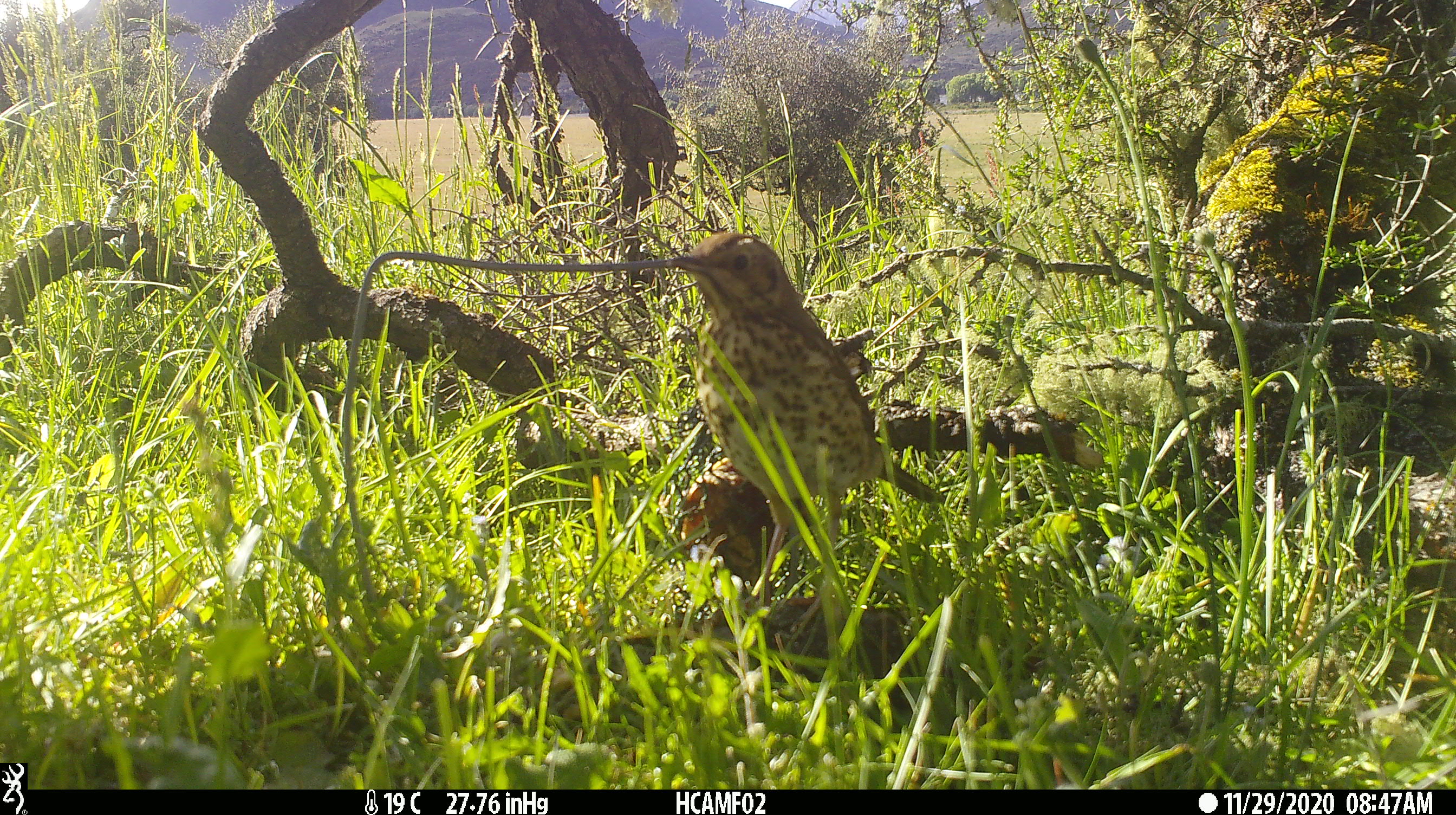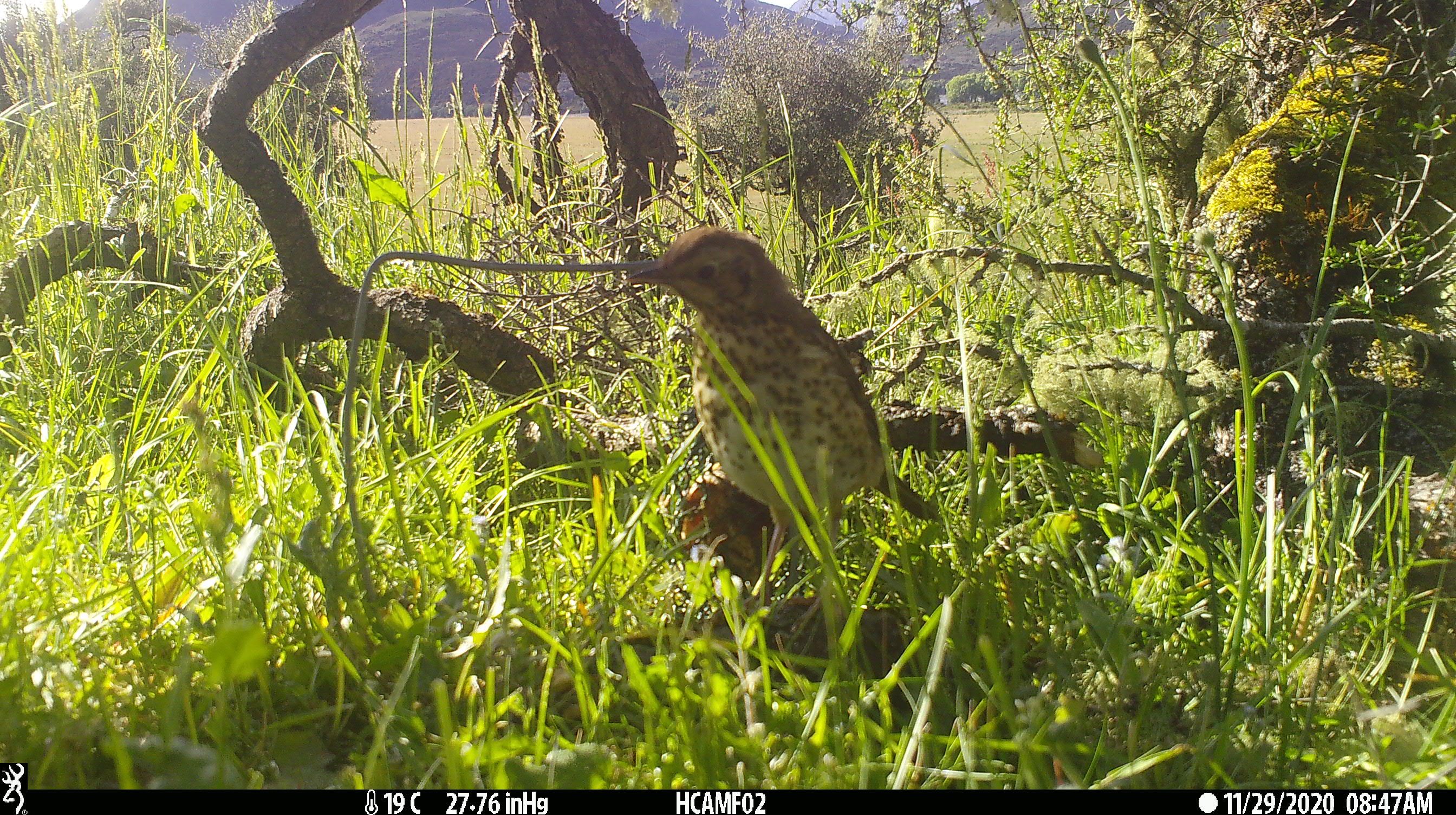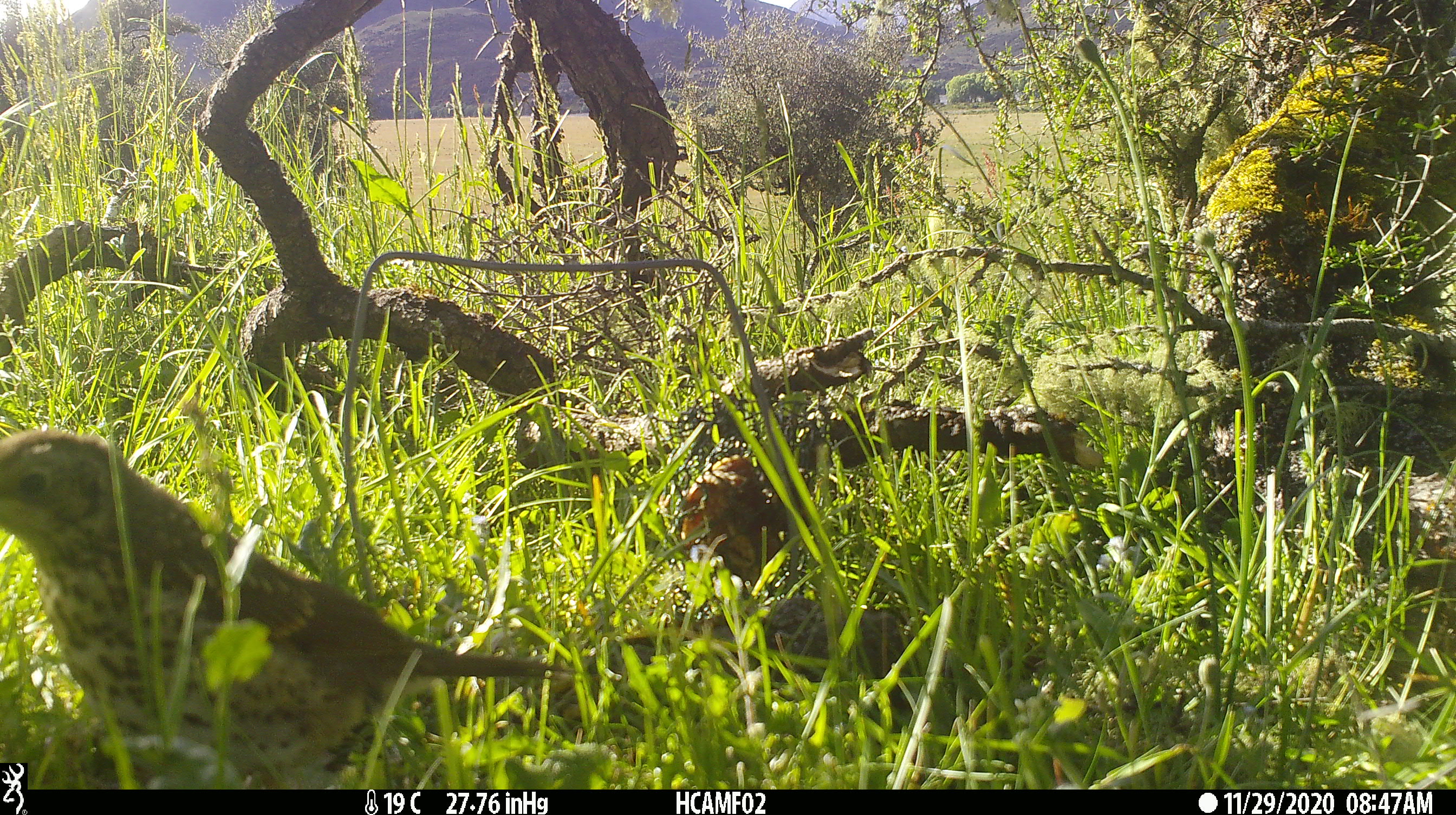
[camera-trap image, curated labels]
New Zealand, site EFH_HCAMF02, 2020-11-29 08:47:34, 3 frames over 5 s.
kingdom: Animalia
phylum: Chordata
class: Aves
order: Passeriformes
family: Turdidae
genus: Turdus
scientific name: Turdus philomelos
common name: song thrush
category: thrush